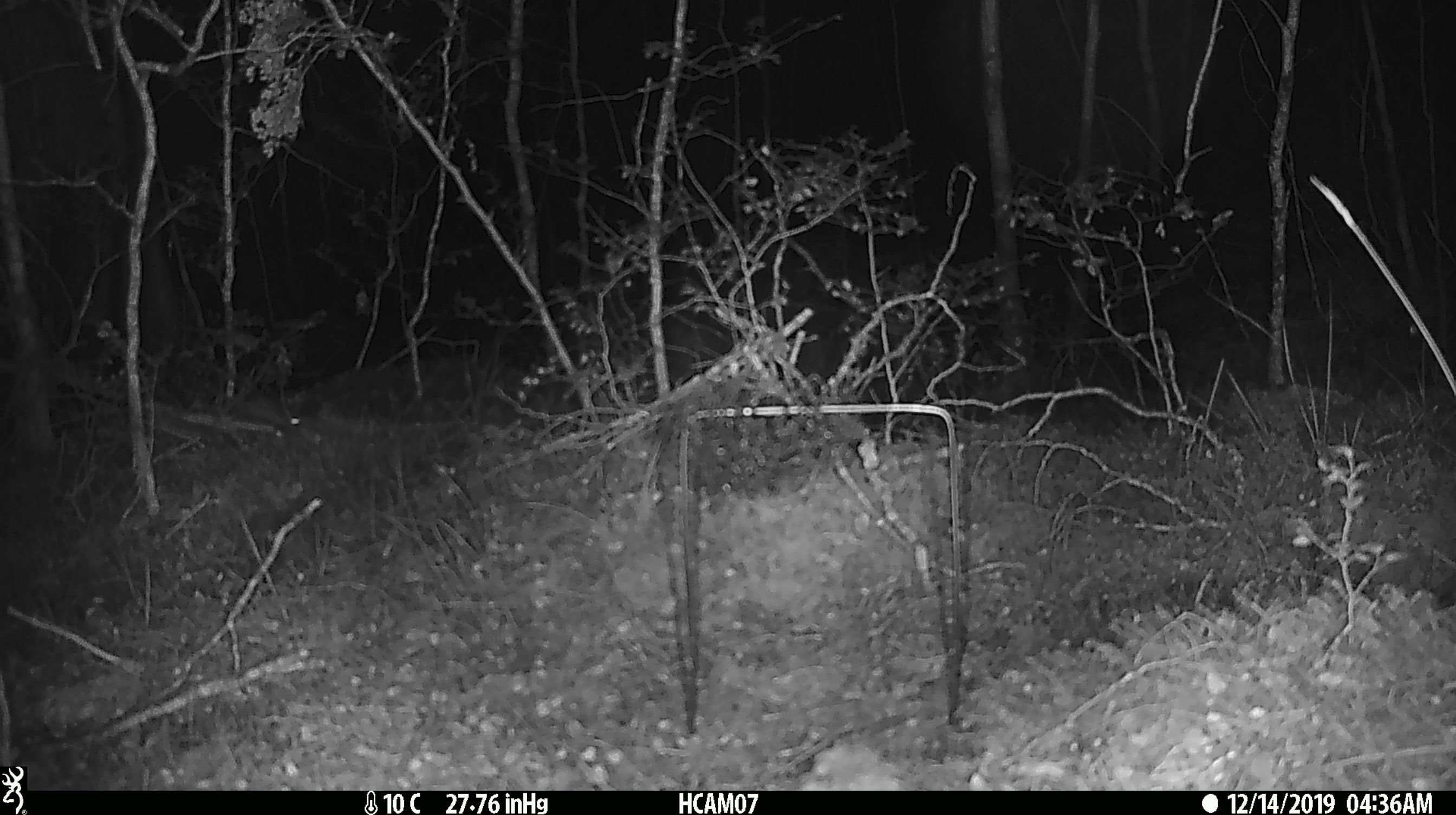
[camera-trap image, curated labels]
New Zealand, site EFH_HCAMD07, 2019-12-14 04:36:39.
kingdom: Animalia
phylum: Chordata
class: Mammalia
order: Rodentia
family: Muridae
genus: Mus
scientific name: Mus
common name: mouse